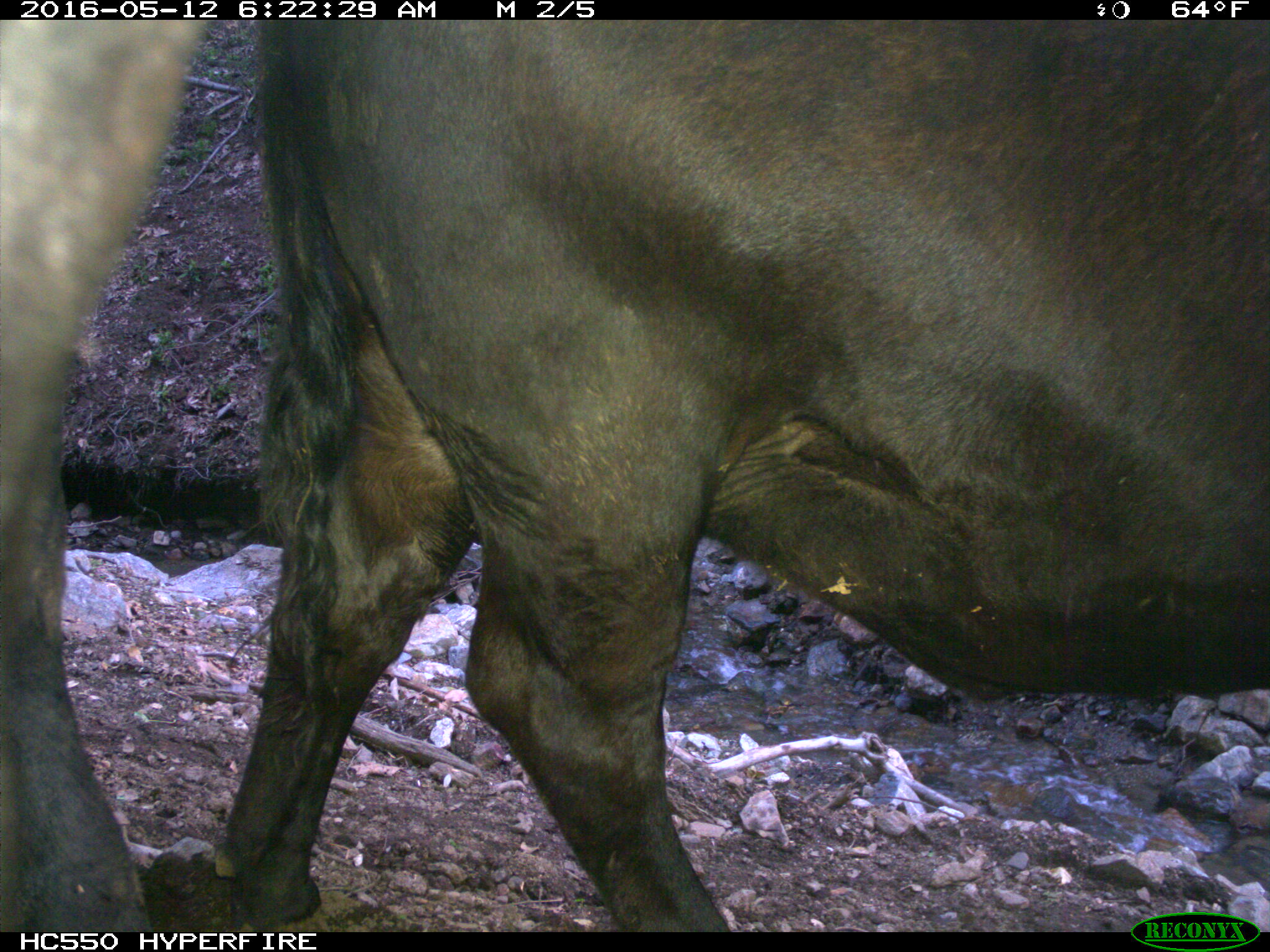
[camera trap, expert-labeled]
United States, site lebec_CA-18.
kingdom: Animalia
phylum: Chordata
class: Mammalia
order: Artiodactyla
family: Bovidae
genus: Bos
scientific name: Bos taurus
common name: domestic cow